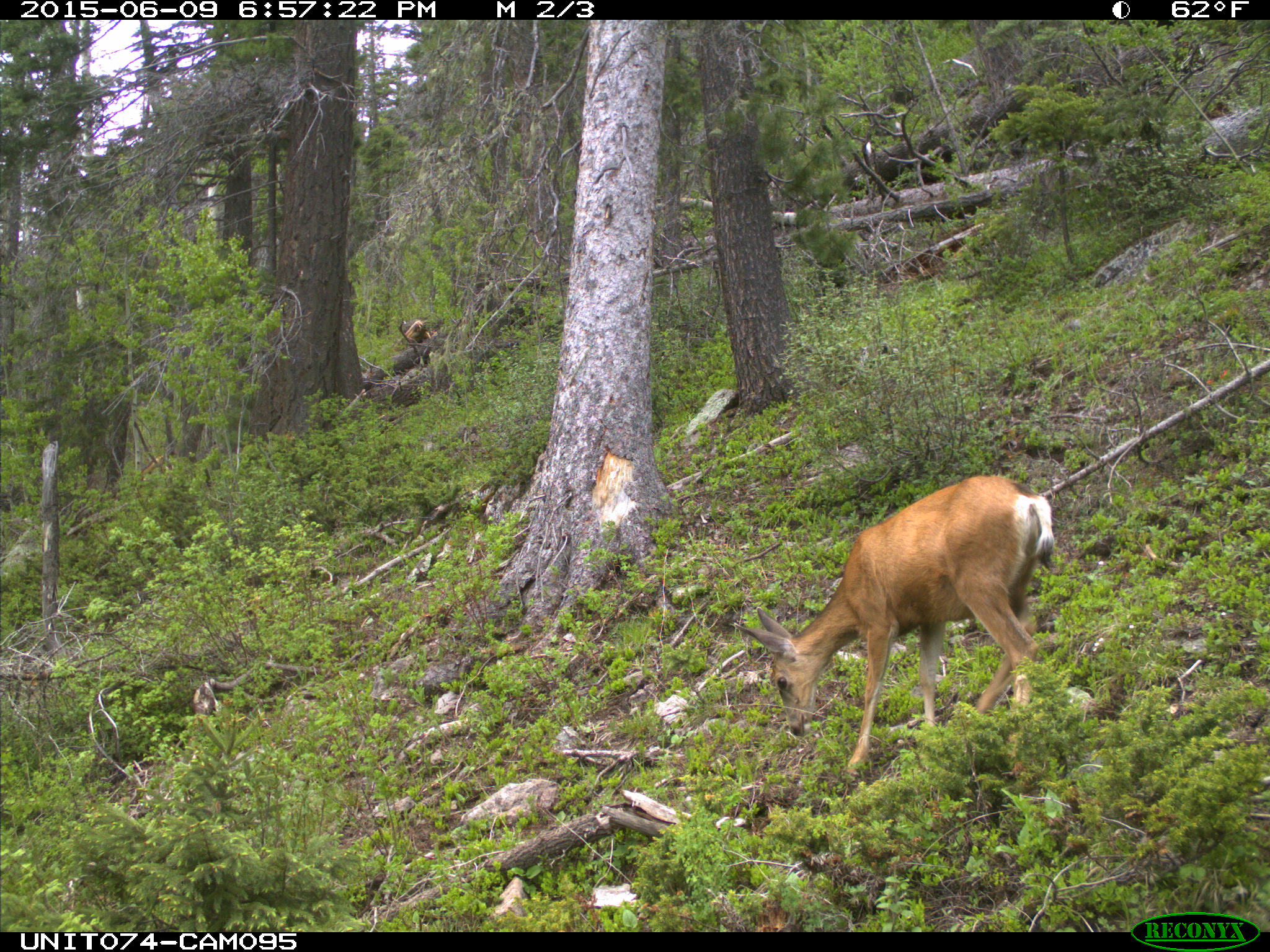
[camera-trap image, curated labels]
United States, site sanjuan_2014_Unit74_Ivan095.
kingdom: Animalia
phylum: Chordata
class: Mammalia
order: Artiodactyla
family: Cervidae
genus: Odocoileus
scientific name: Odocoileus hemionus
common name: mule deer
Odocoileus hemionus (mule deer).